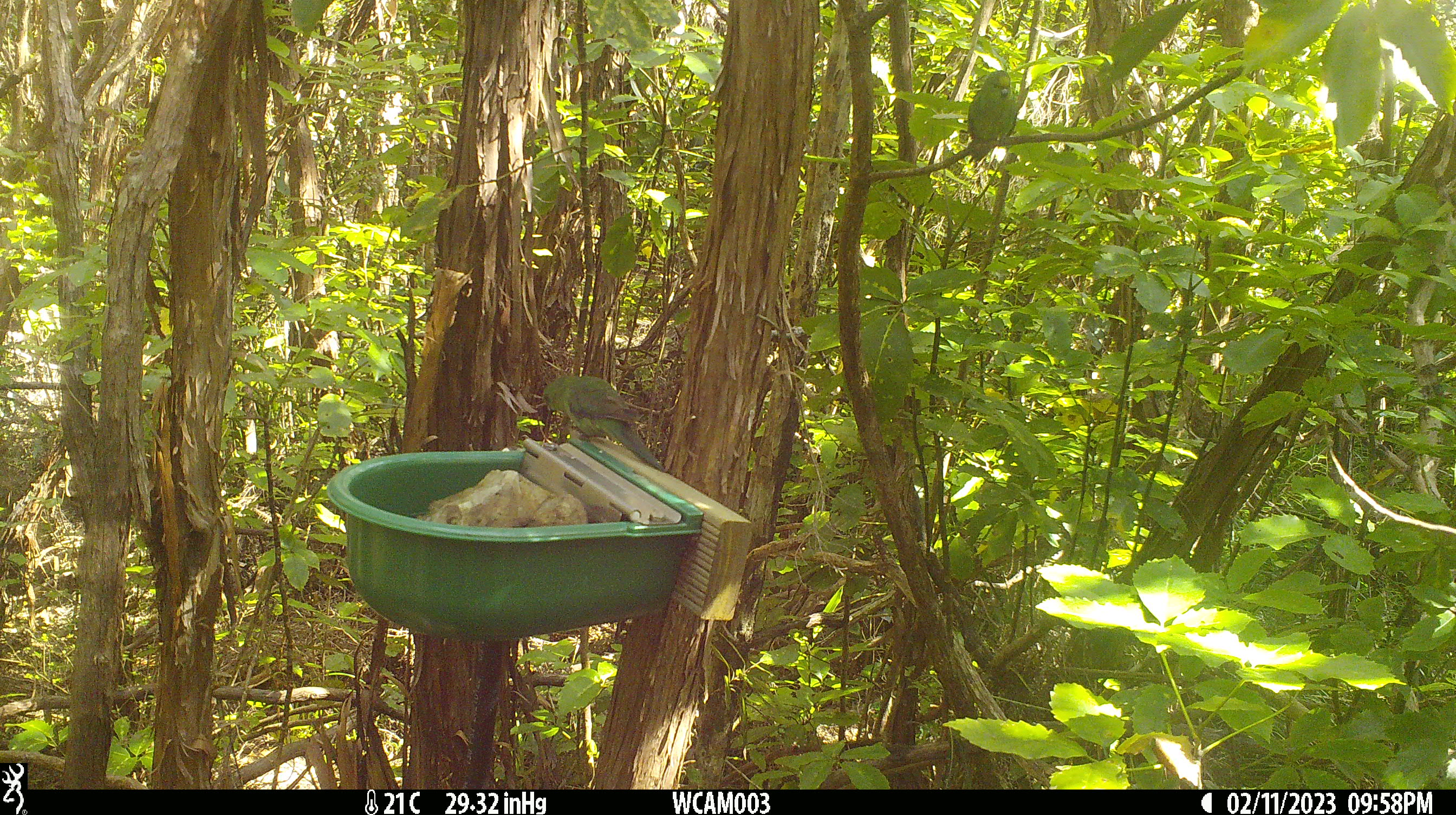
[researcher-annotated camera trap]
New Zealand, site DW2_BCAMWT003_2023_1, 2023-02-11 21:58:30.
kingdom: Animalia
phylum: Chordata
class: Aves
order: Psittaciformes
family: Psittaculidae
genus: Cyanoramphus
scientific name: Cyanoramphus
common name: parakeet